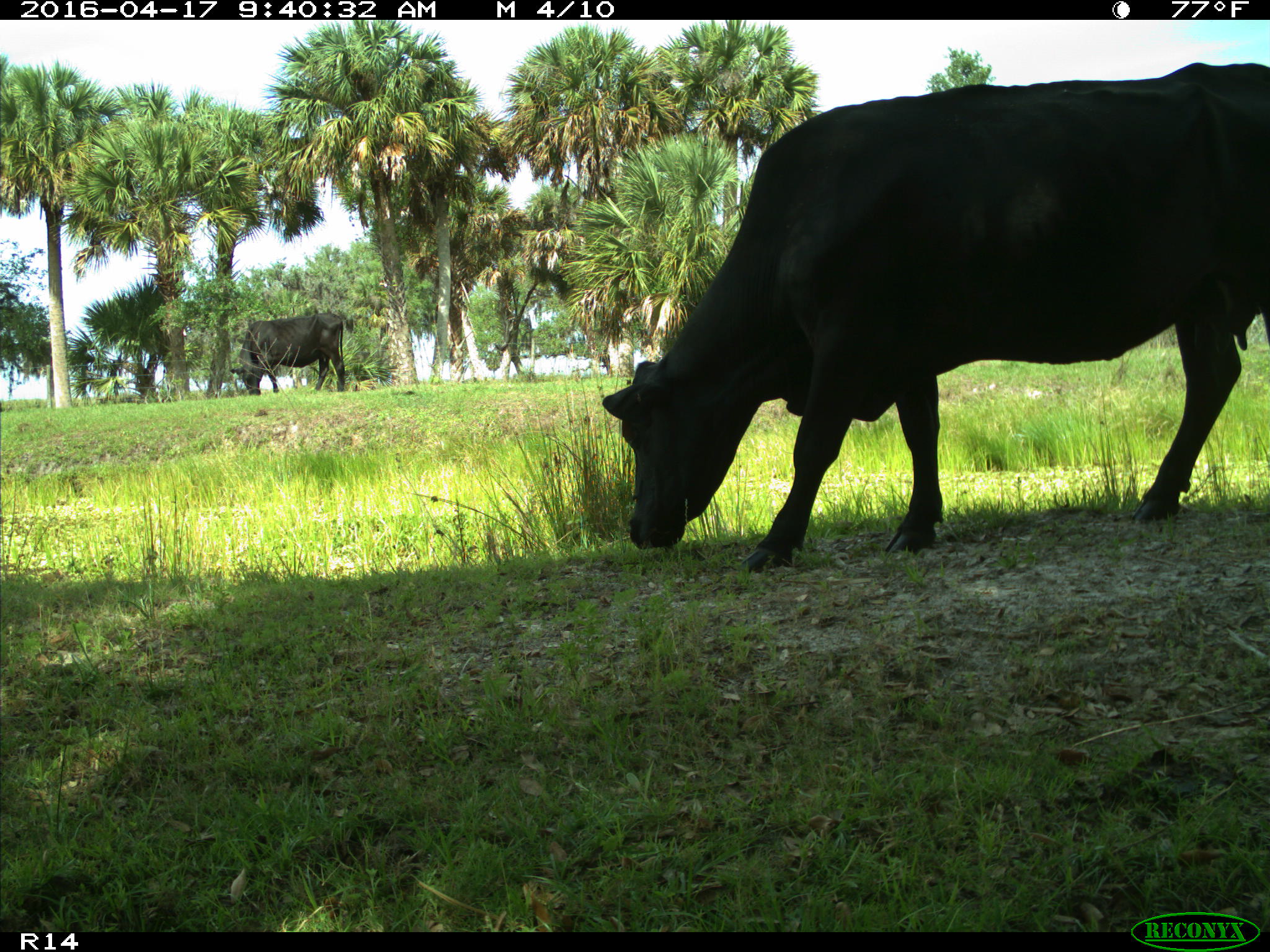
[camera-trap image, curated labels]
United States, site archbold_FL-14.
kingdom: Animalia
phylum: Chordata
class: Mammalia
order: Artiodactyla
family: Bovidae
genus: Bos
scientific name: Bos taurus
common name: domestic cow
Bos taurus (domestic cow).